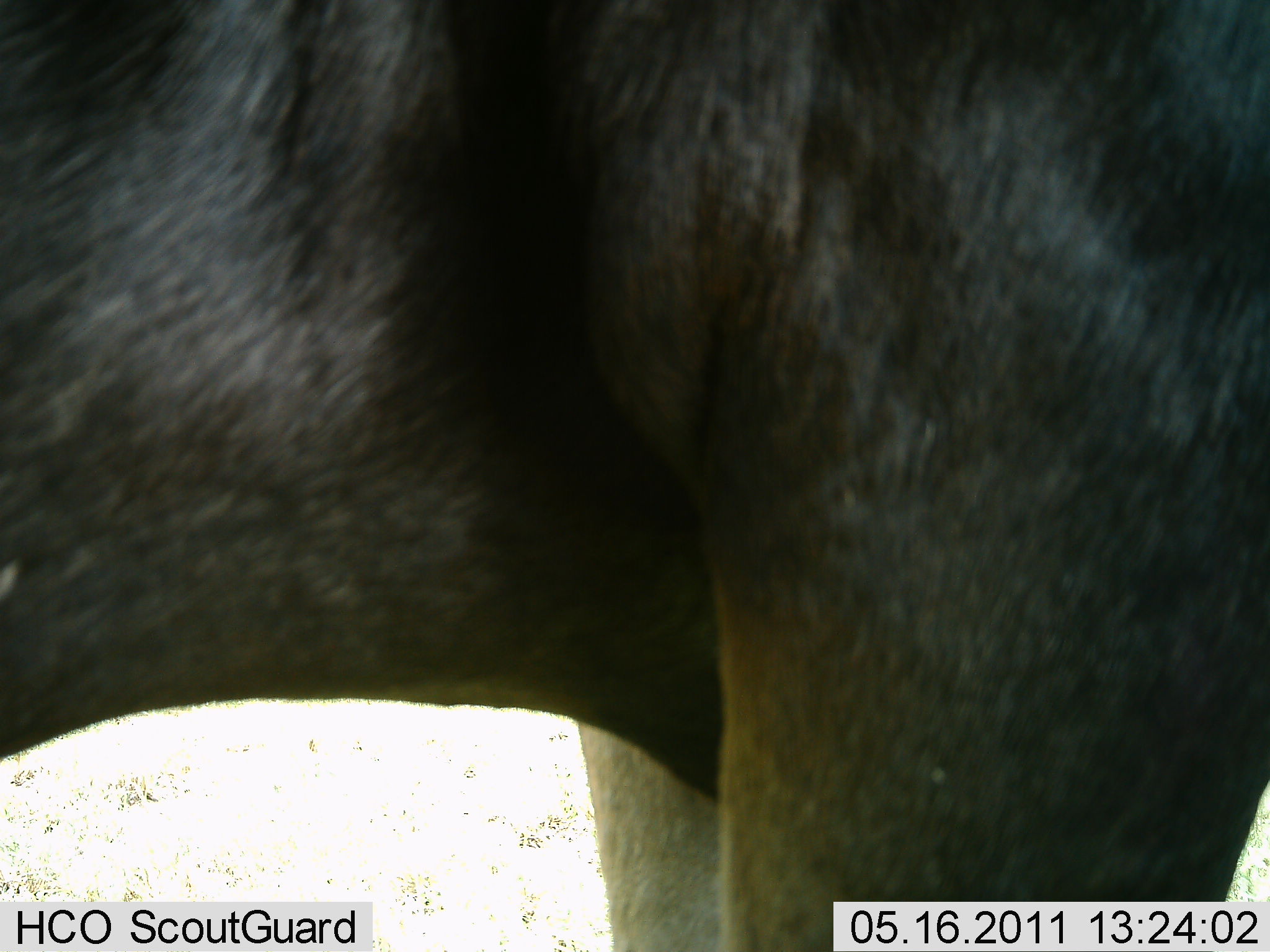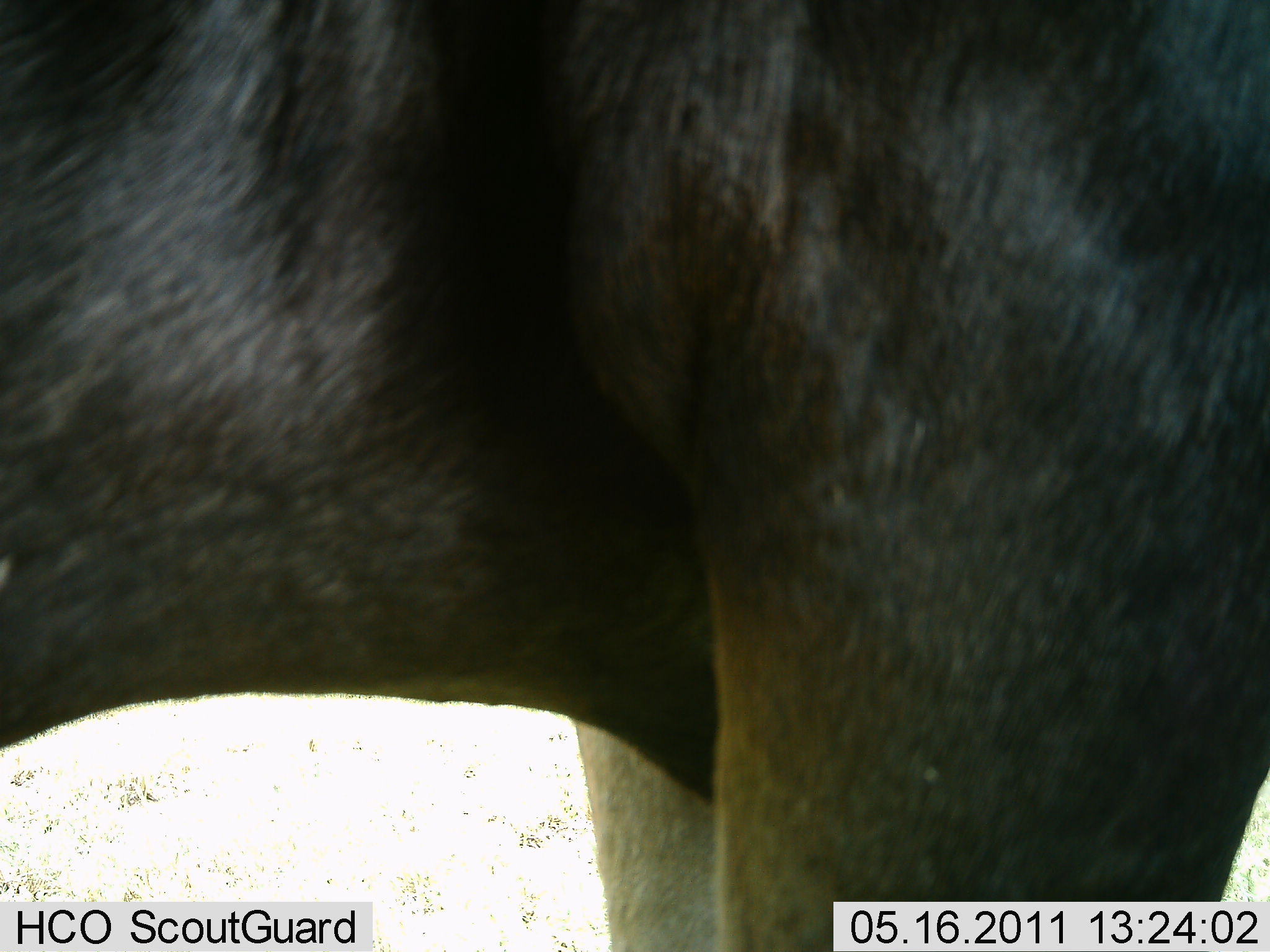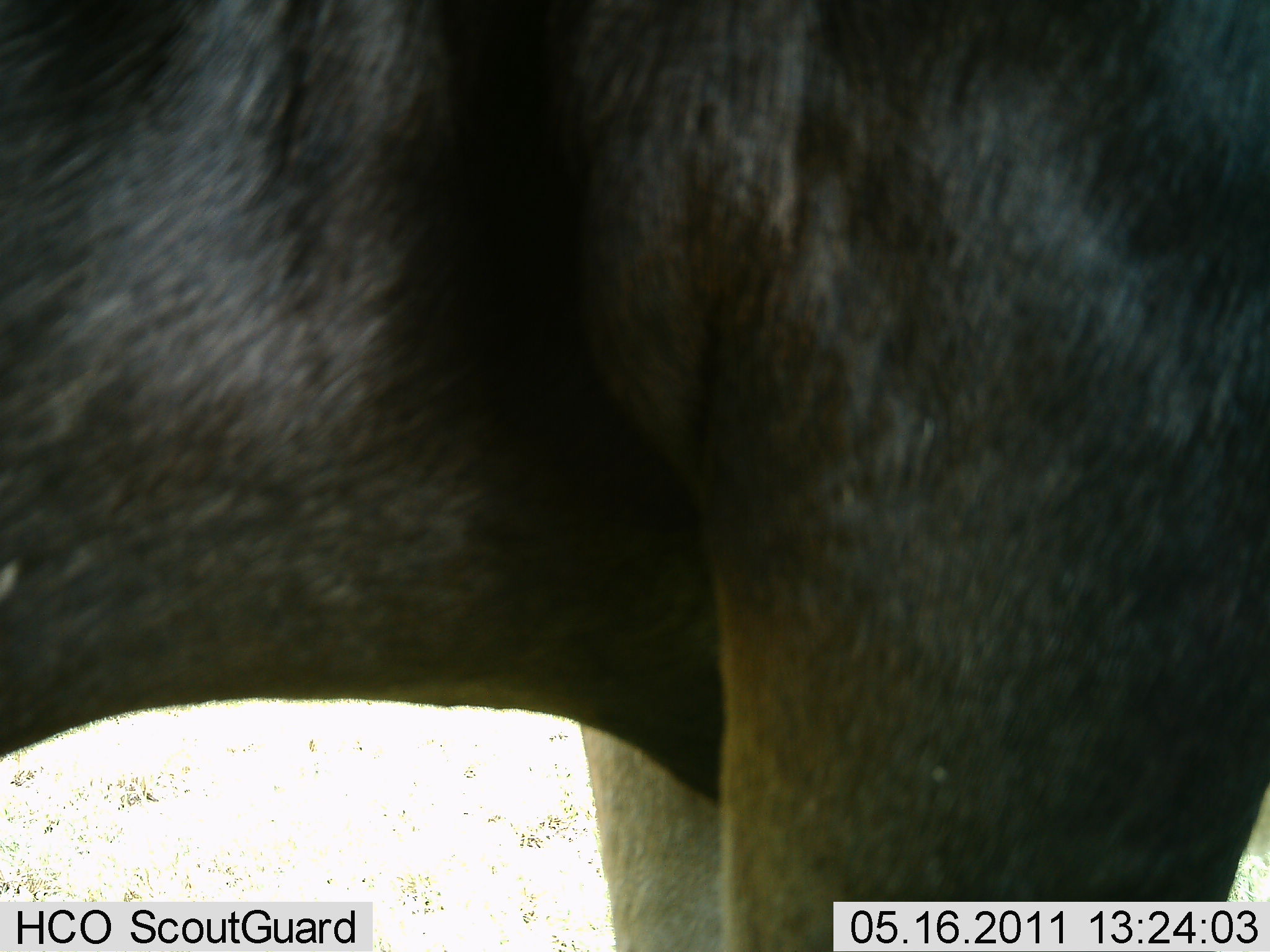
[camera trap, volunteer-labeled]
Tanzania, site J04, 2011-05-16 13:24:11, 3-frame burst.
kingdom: Animalia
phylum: Chordata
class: Mammalia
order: Artiodactyla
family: Bovidae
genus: Connochaetes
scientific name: Connochaetes taurinus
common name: blue wildebeest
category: wildebeest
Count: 1.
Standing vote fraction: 100%.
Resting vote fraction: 0%.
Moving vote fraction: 0%.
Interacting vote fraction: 0%.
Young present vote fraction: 0%.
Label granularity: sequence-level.